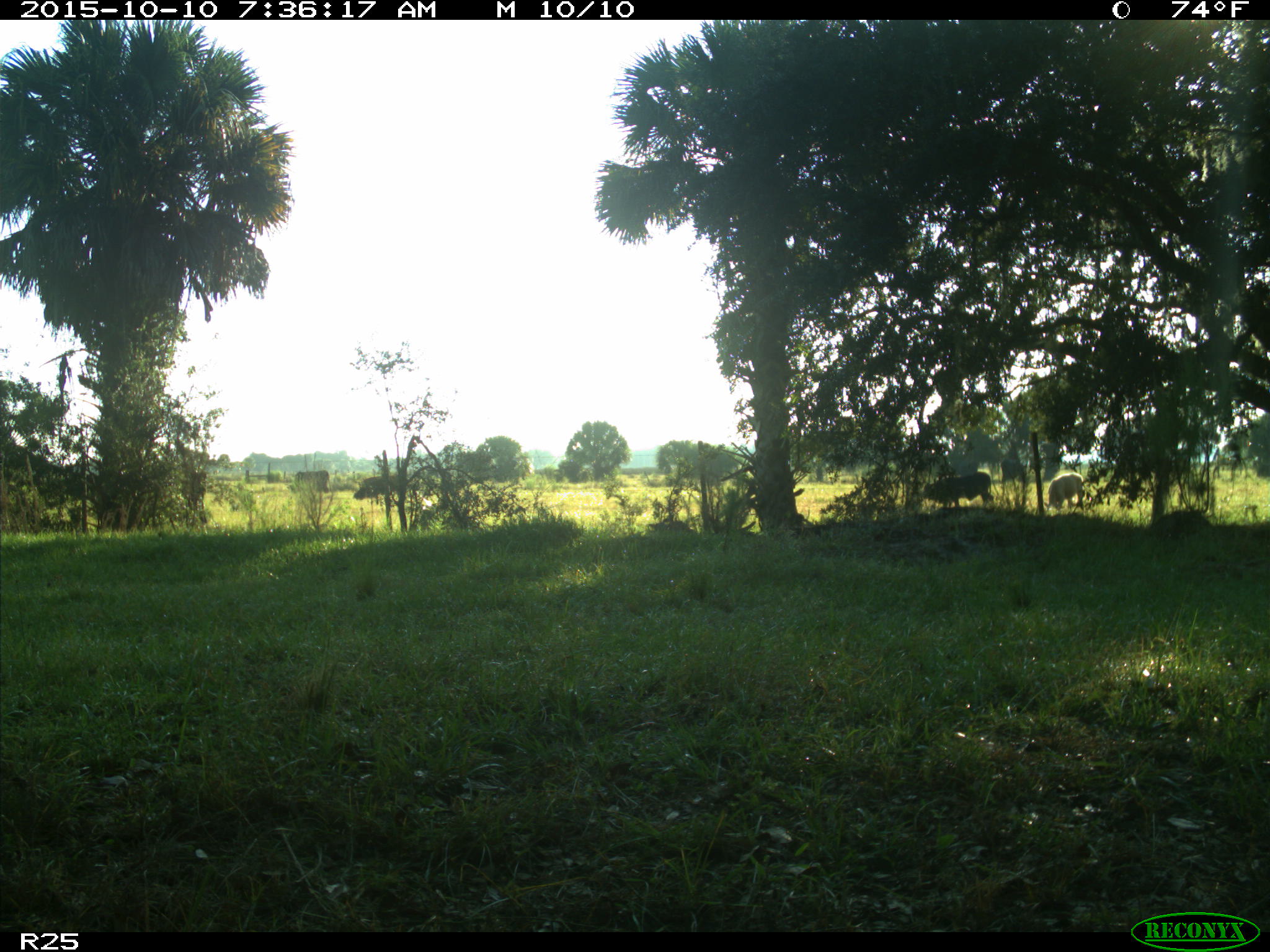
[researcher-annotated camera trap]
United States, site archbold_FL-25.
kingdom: Animalia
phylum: Chordata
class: Mammalia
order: Artiodactyla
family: Bovidae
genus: Bos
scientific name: Bos taurus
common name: domestic cow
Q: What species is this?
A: Bos taurus (domestic cow).